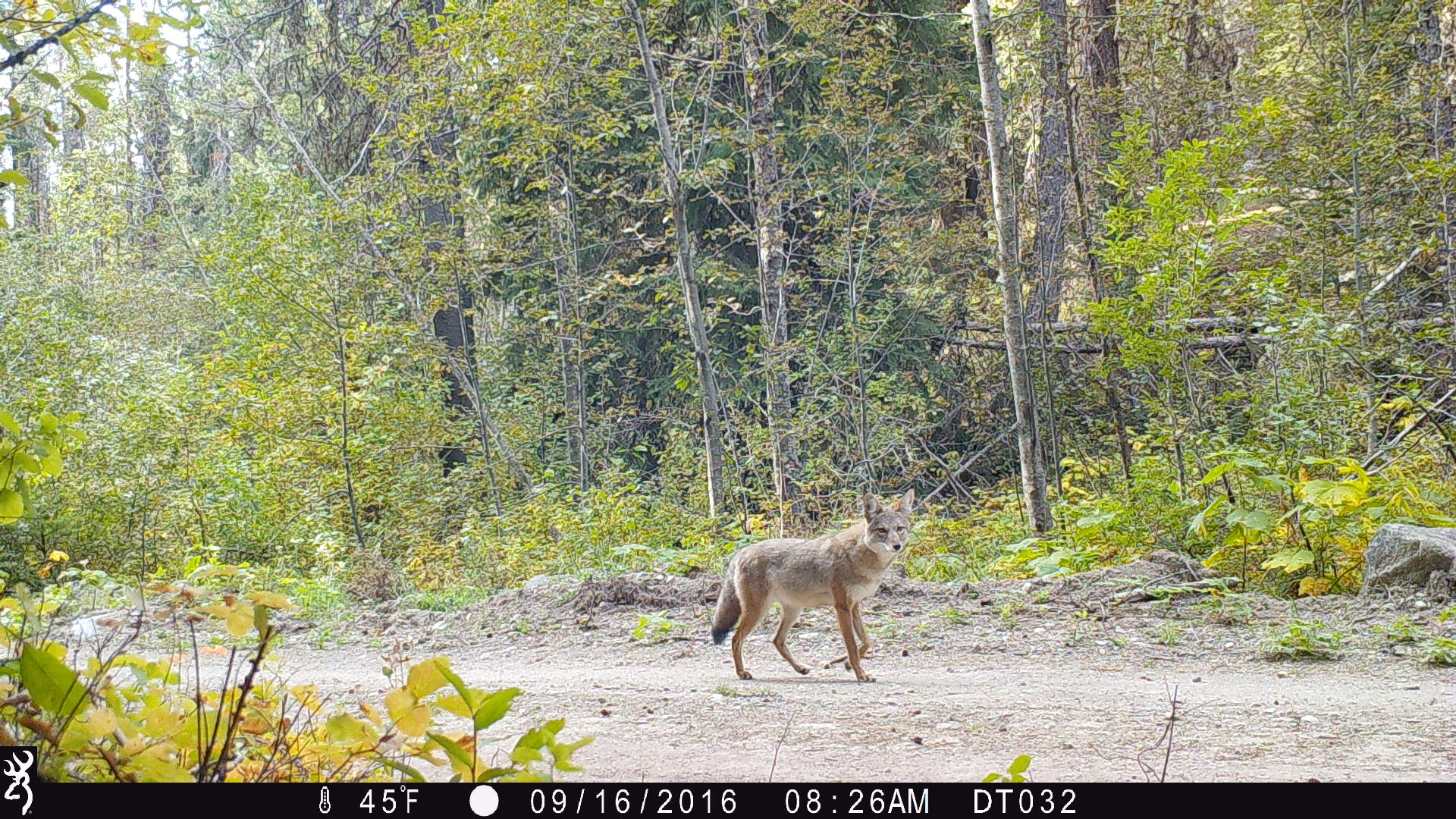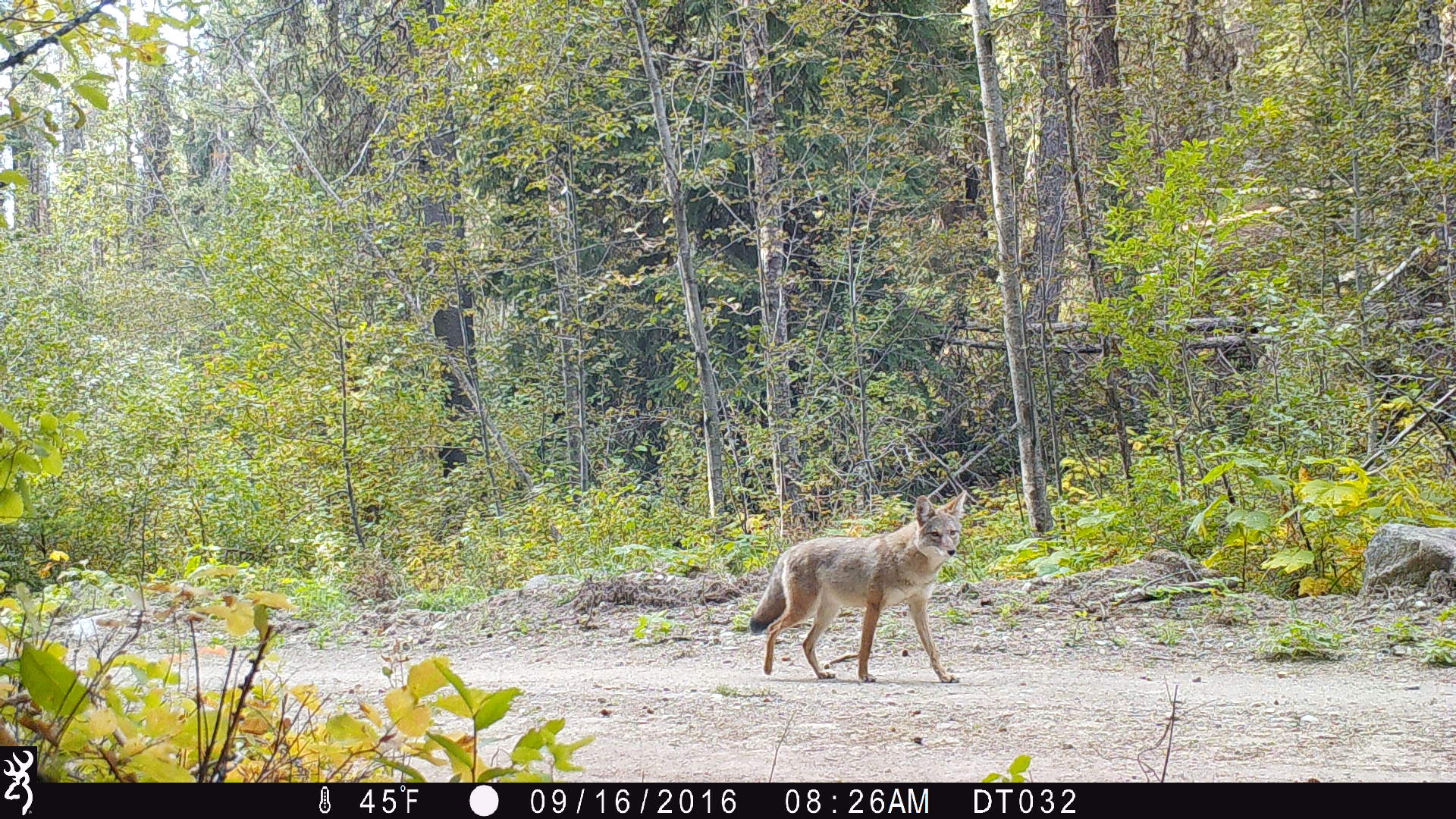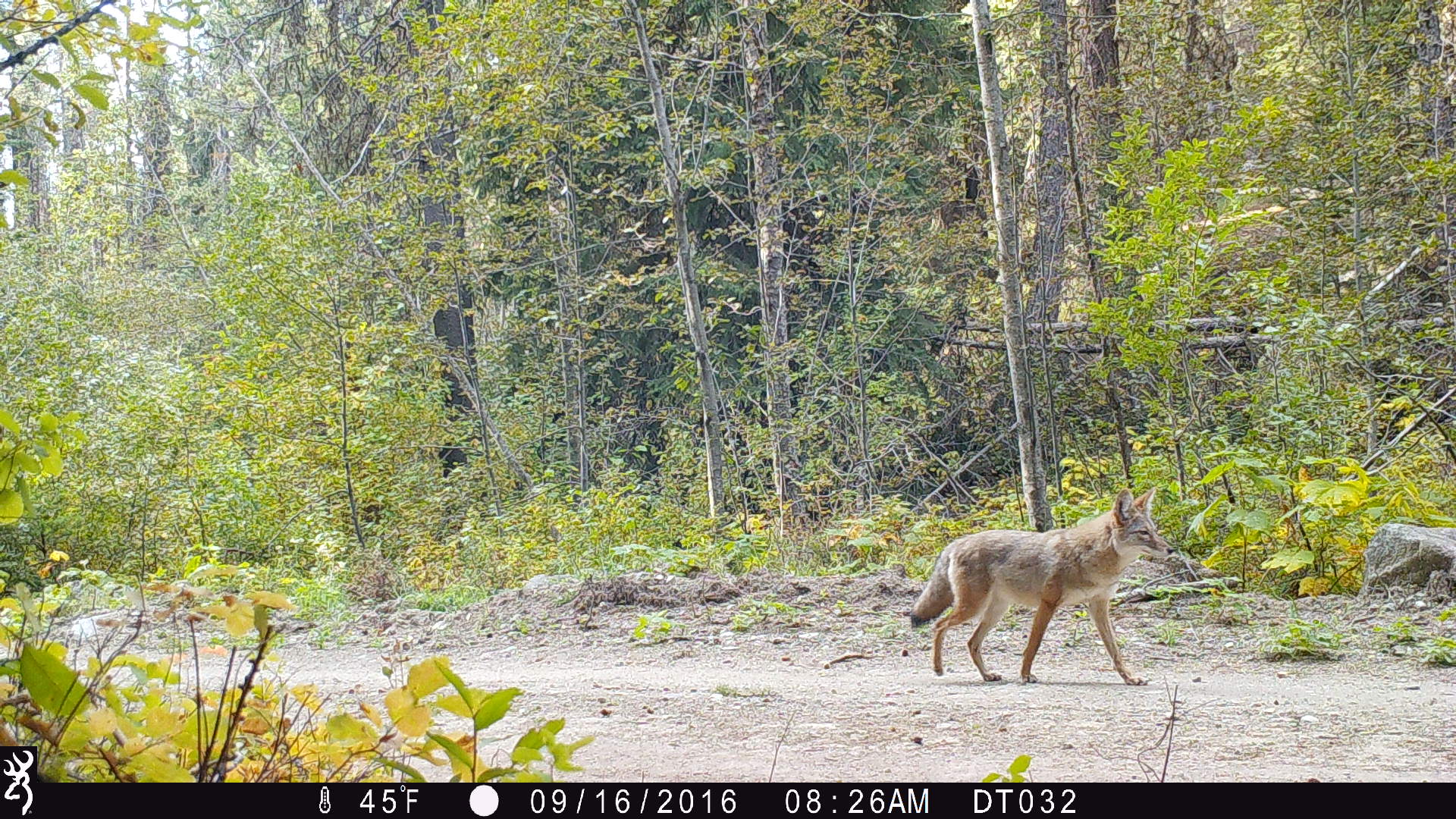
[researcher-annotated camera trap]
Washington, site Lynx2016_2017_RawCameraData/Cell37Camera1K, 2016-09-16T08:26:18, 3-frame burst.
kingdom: Animalia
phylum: Chordata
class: Mammalia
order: Carnivora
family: Canidae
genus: Canis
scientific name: Canis latrans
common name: coyote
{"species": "Canis latrans (coyote)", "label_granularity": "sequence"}